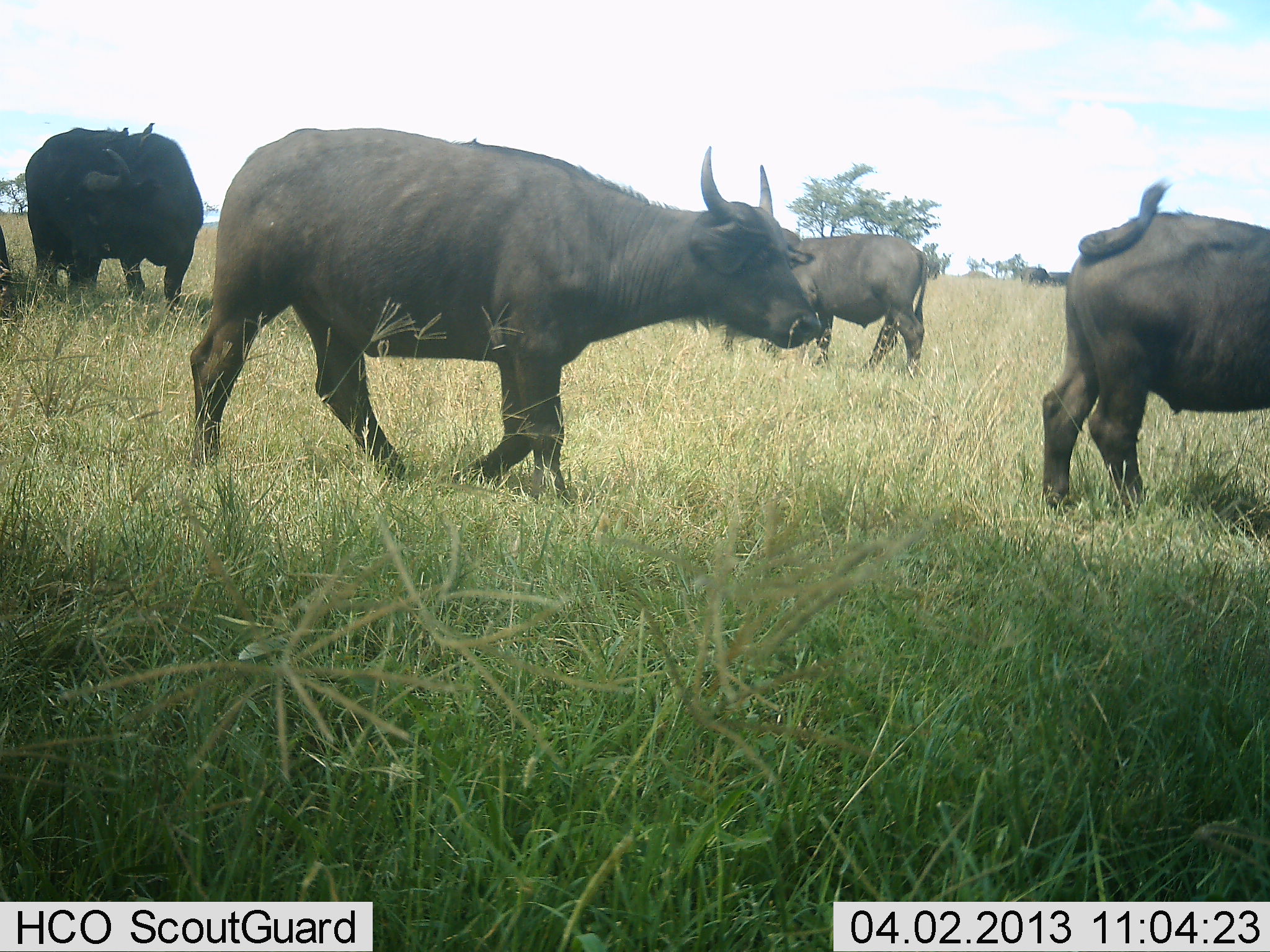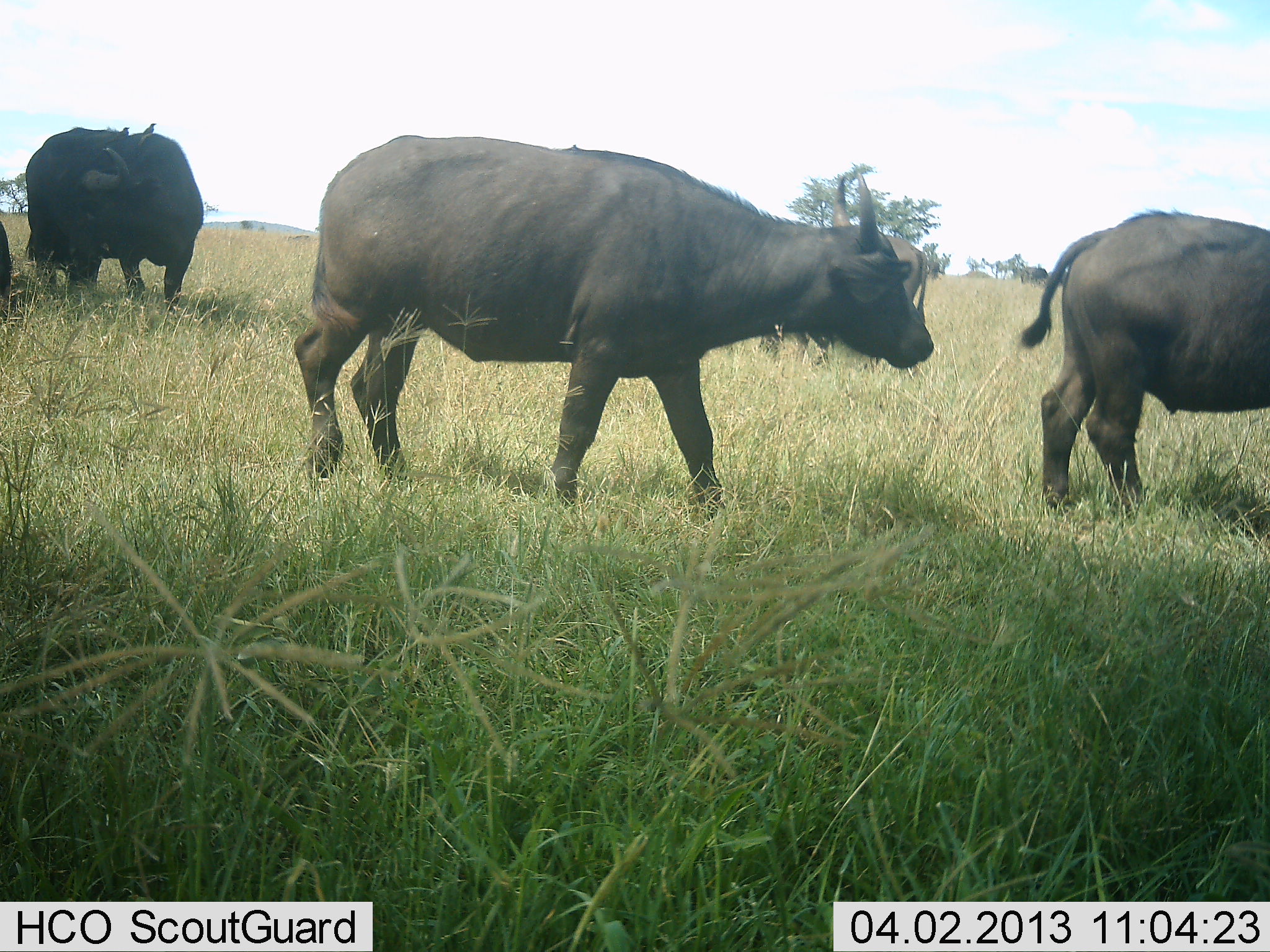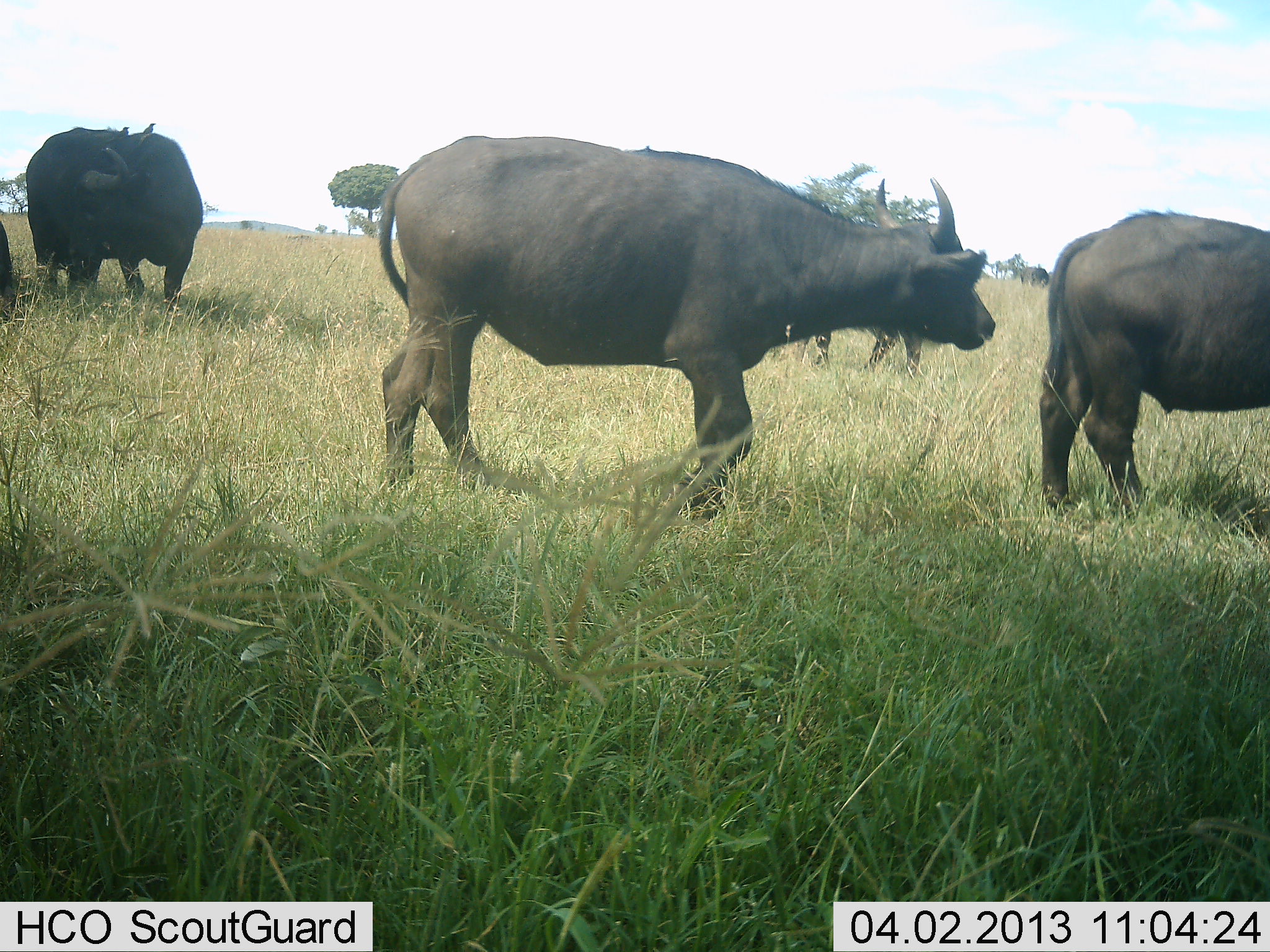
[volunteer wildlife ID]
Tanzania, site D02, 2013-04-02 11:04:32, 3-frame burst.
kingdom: Animalia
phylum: Chordata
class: Mammalia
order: Artiodactyla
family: Bovidae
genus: Syncerus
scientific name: Syncerus caffer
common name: cape buffalo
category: buffalo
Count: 5.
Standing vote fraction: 76%.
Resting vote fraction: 0%.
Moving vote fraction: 81%.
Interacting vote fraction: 0%.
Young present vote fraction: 0%.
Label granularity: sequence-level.